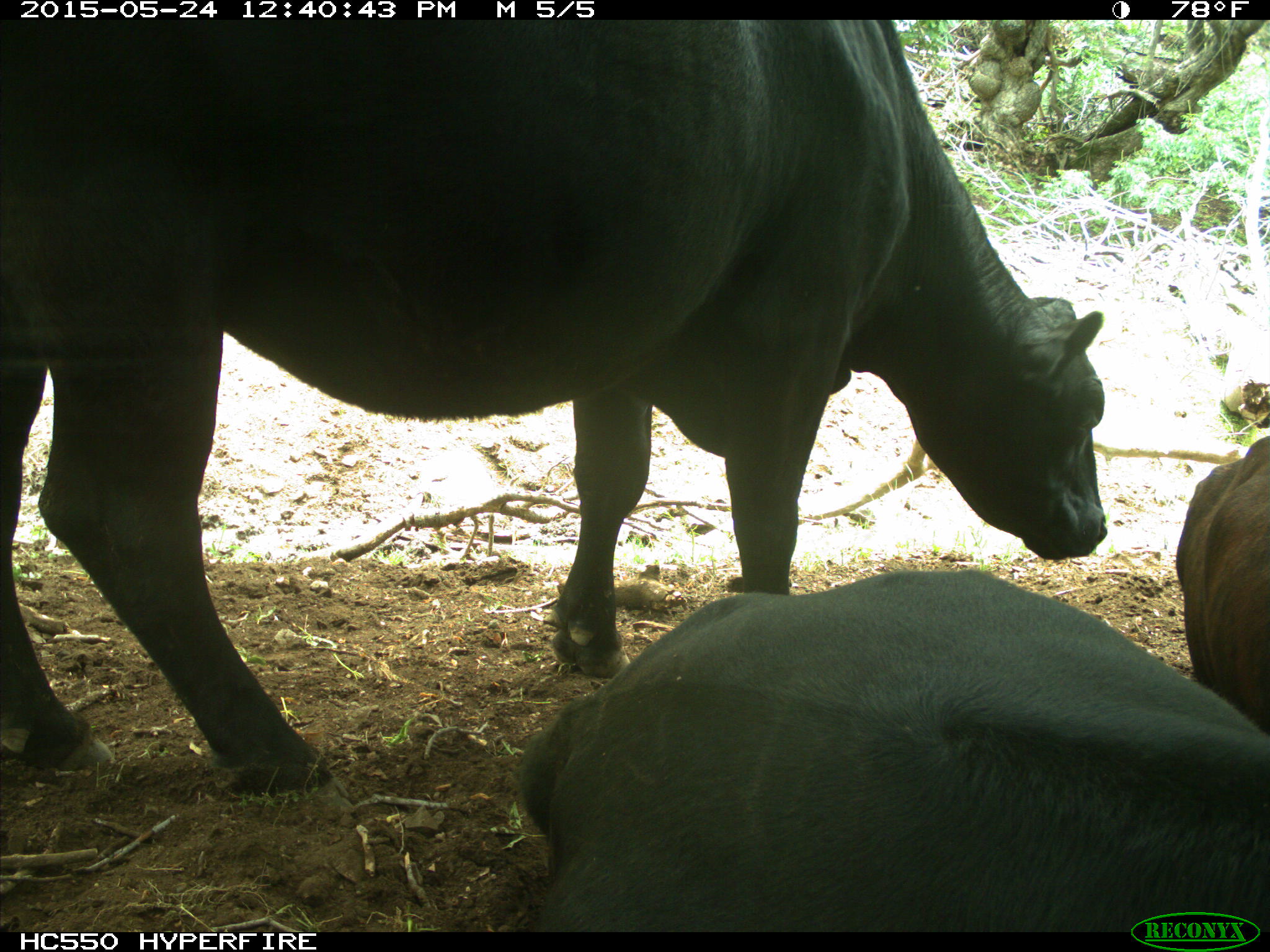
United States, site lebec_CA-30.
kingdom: Animalia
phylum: Chordata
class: Mammalia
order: Artiodactyla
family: Bovidae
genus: Bos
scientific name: Bos taurus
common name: domestic cow